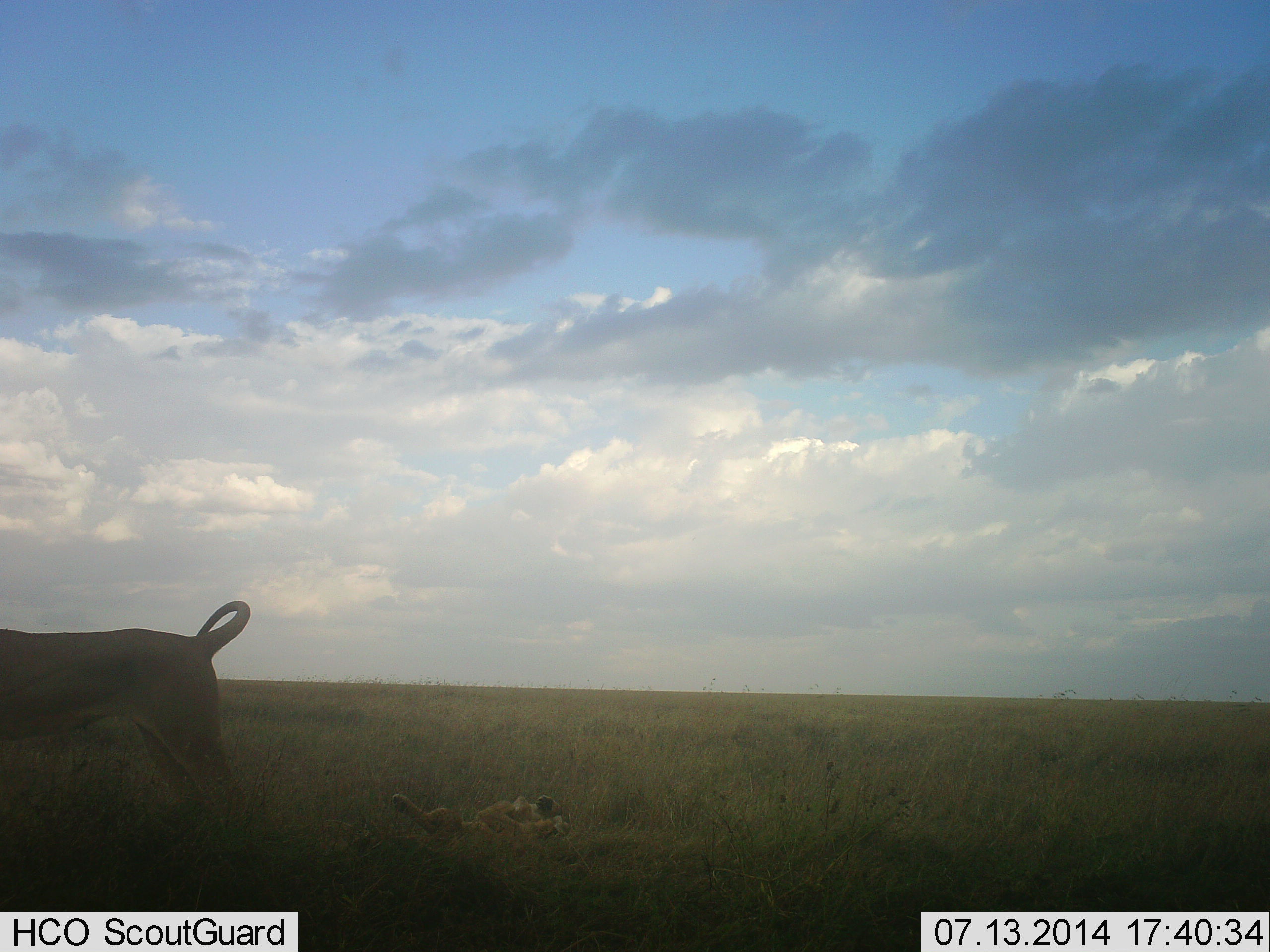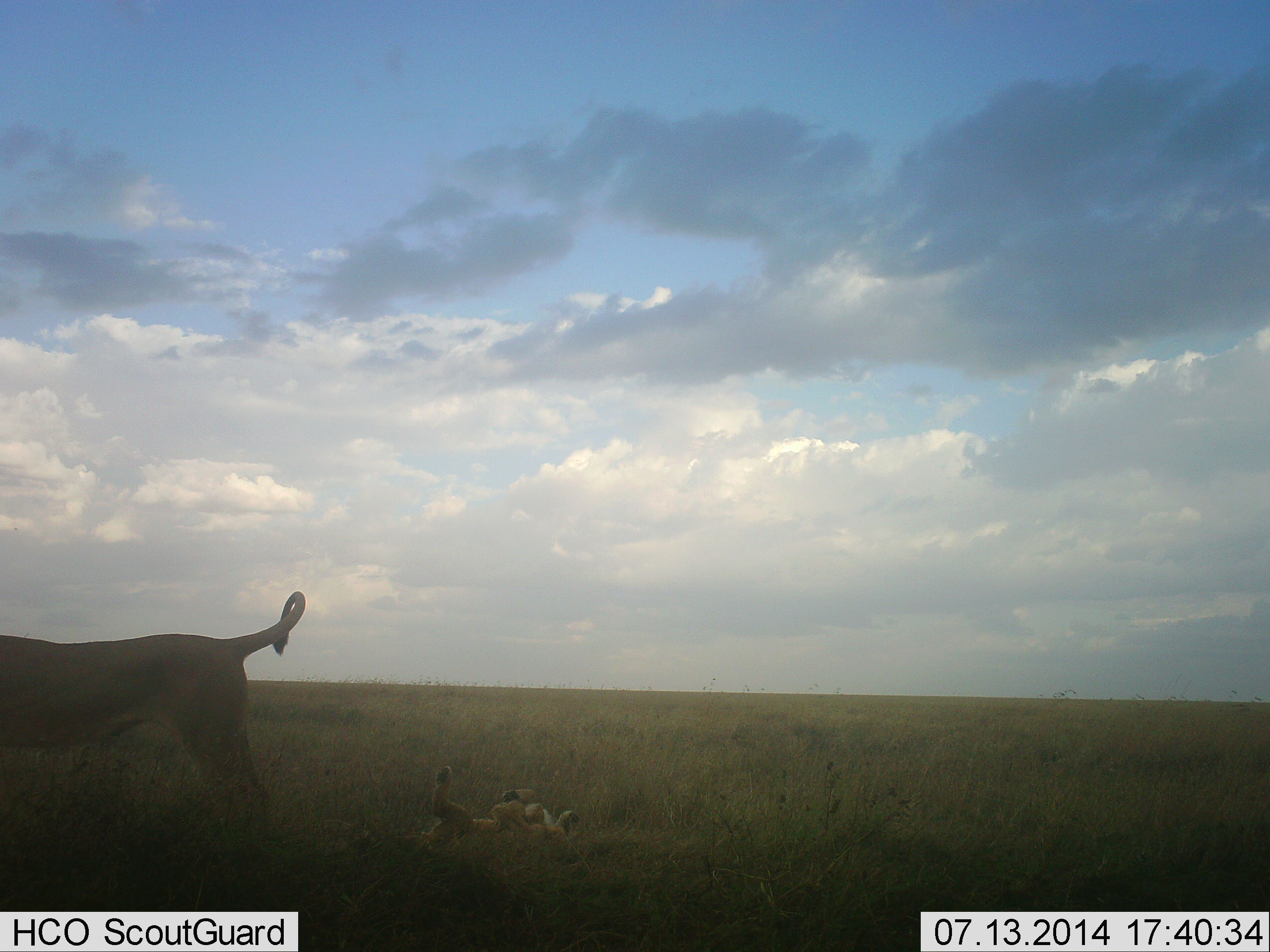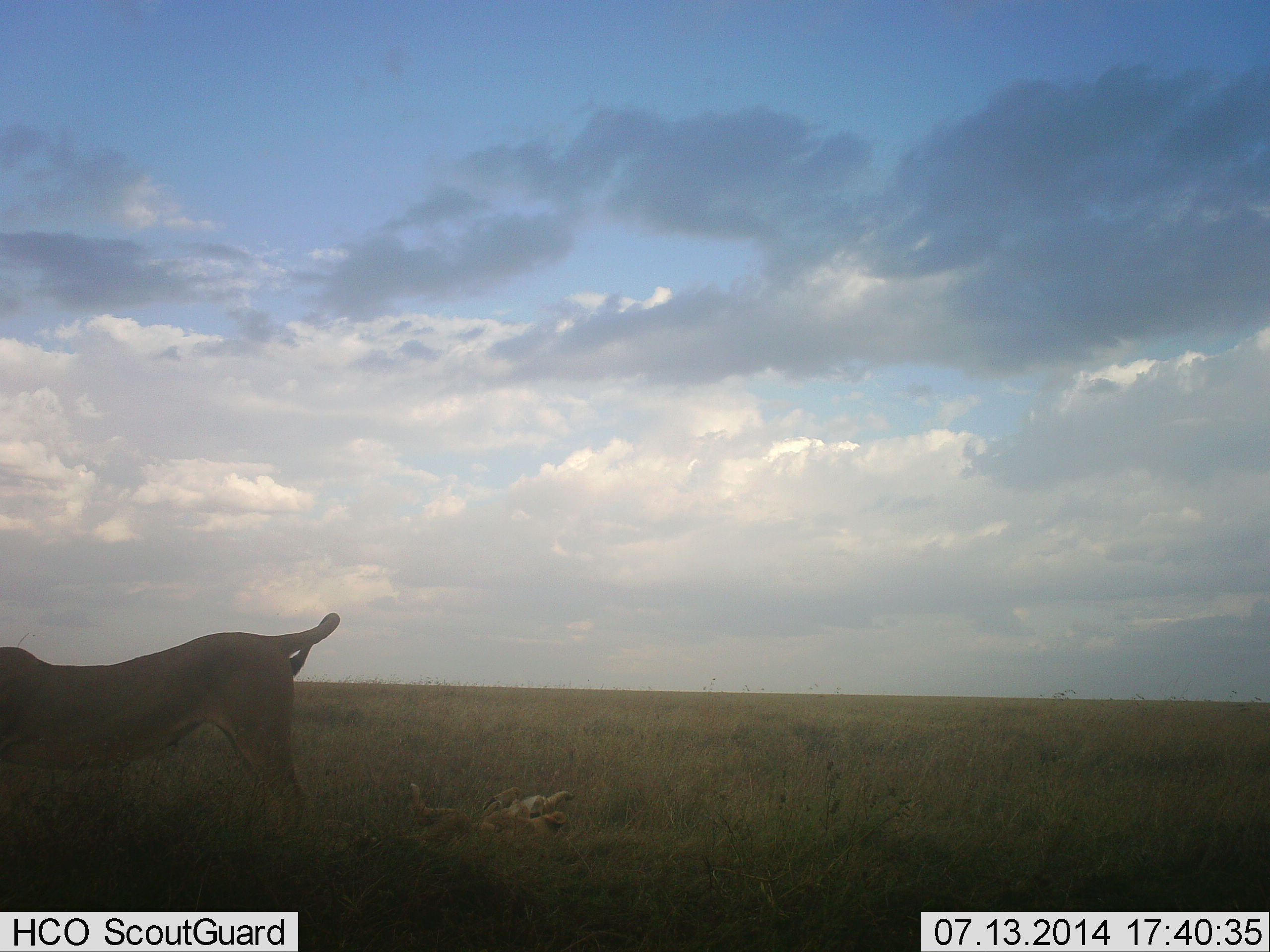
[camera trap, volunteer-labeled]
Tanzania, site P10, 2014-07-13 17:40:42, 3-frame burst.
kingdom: Animalia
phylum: Chordata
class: Mammalia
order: Carnivora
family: Felidae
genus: Panthera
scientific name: Panthera leo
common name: lion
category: lionfemale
Lionfemale (lion) (Panthera leo), count 2. Behavior (volunteer vote fractions): standing 70%, resting 60%, moving 40%, interacting 10%. Young present (vote fraction): 50%. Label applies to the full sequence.